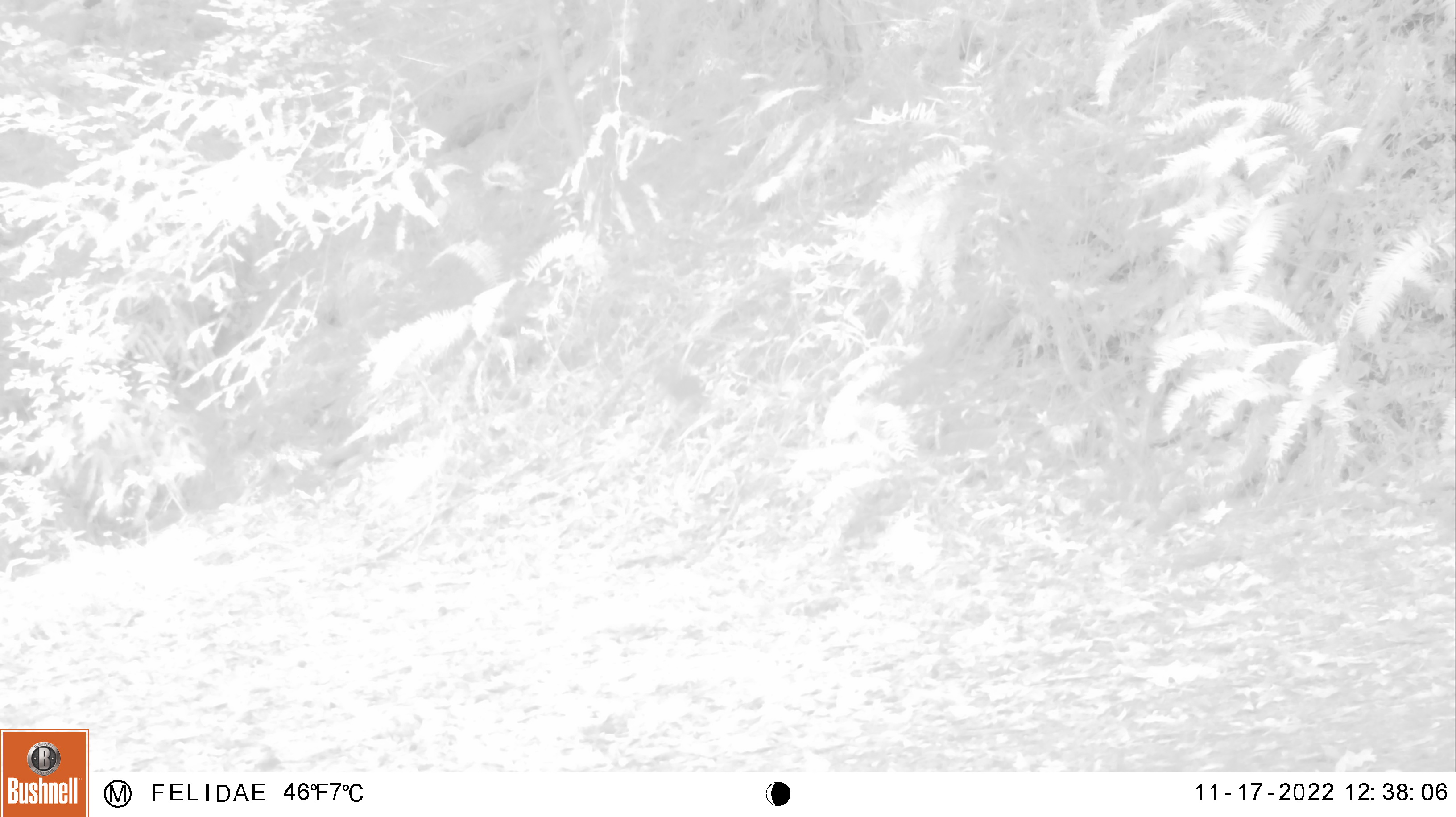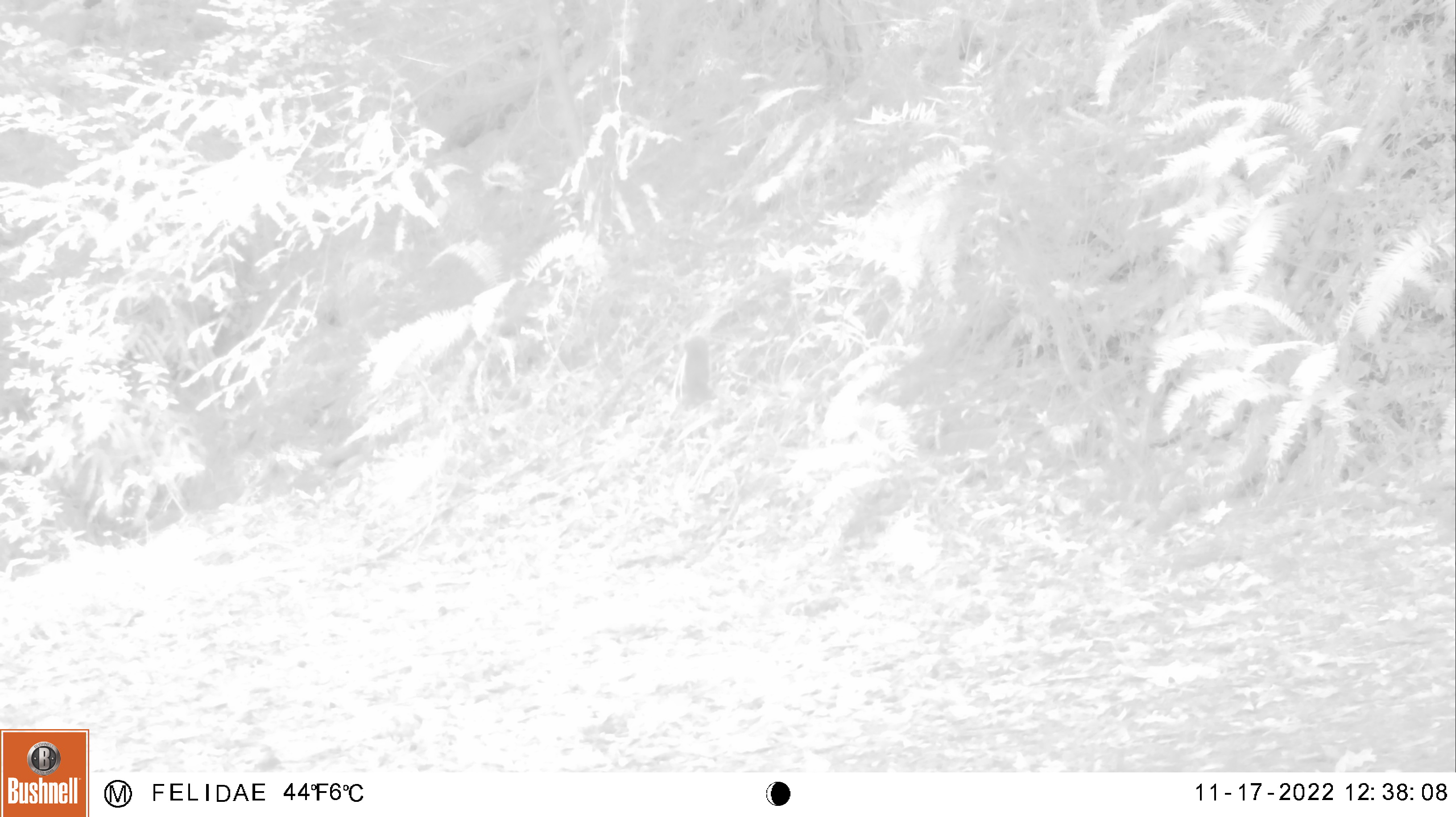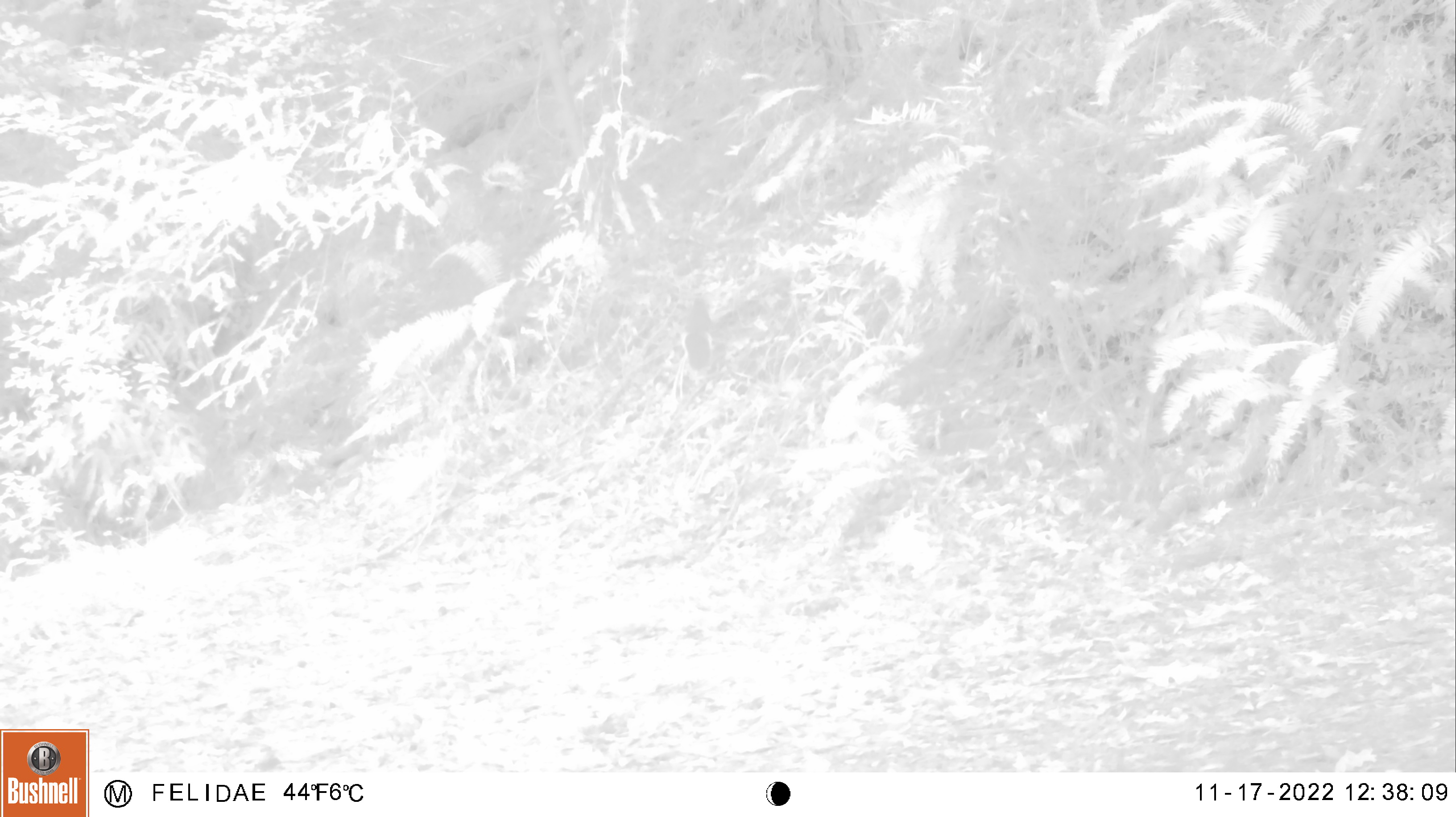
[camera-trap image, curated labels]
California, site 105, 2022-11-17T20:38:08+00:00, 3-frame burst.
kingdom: Animalia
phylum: Chordata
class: Mammalia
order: Rodentia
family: Sciuridae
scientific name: Sciuridae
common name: squirrel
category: unknown squirrel